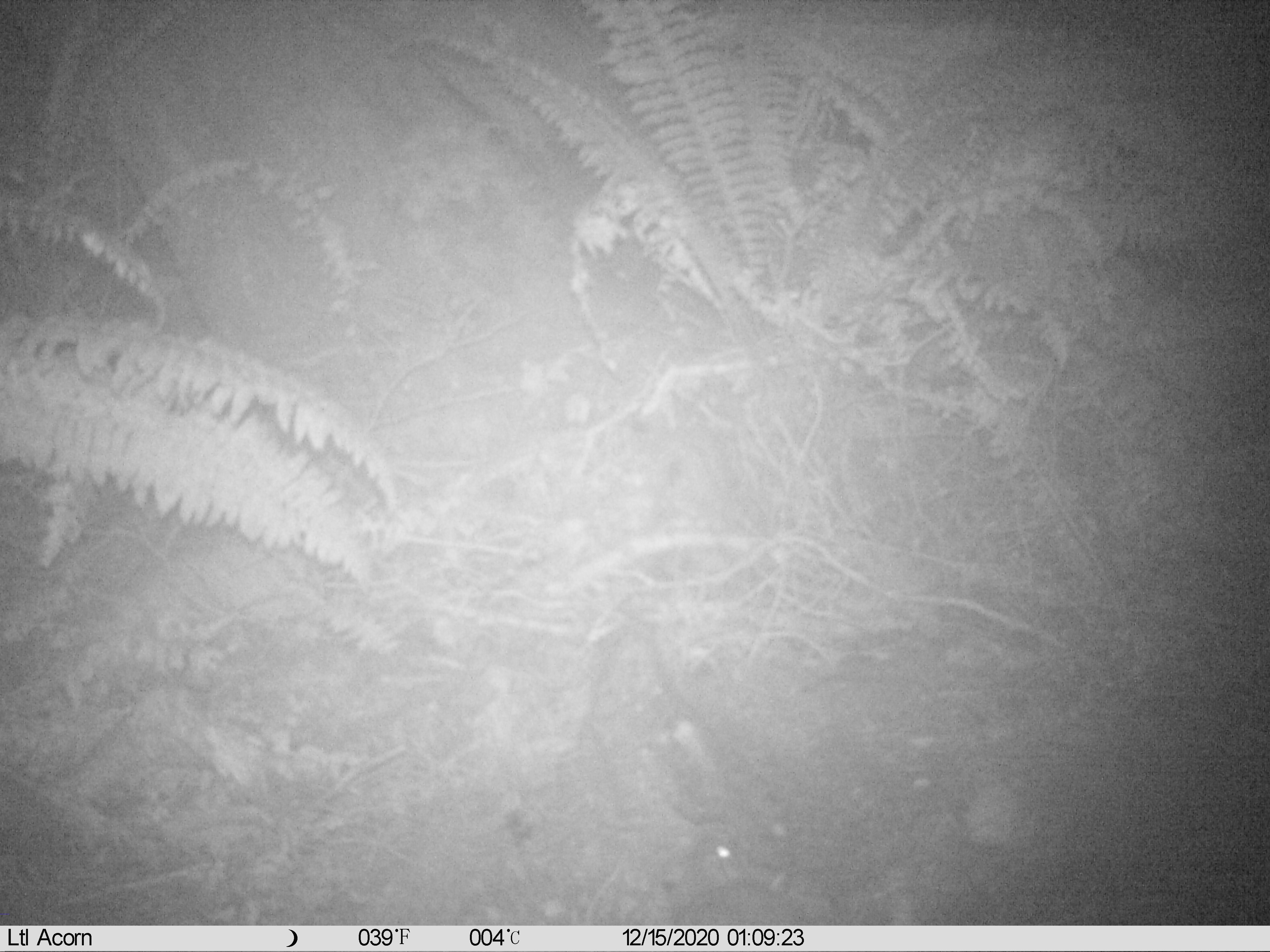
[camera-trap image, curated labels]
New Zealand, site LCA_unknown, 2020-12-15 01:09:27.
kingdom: Animalia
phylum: Chordata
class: Mammalia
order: Rodentia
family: Muridae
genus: Rattus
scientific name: Rattus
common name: rat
Rat (Rattus).